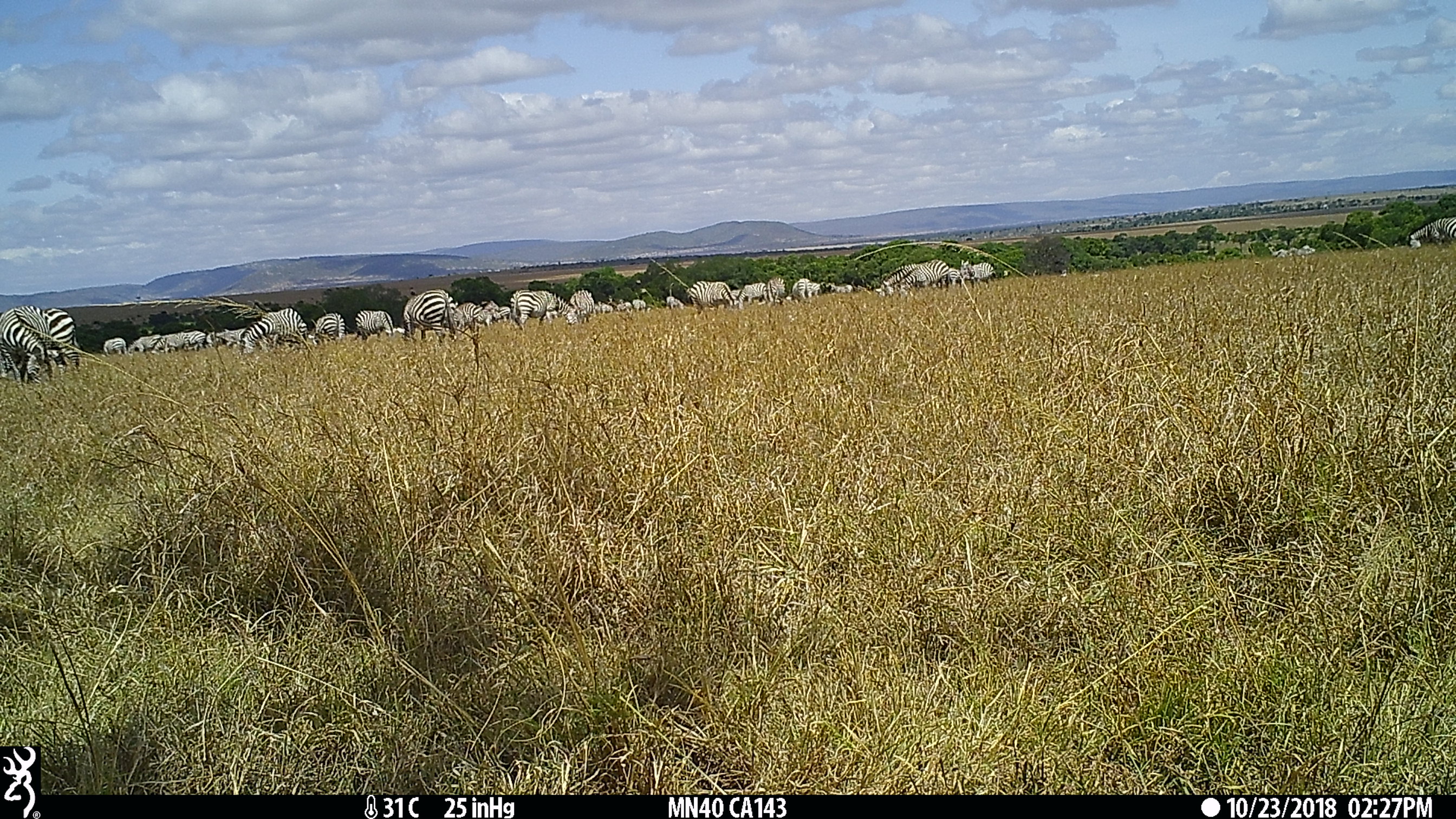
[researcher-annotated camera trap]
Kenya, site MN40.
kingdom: Animalia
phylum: Chordata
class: Mammalia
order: Perissodactyla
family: Equidae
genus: Equus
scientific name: Equus quagga burchellii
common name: burchell's zebra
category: zebra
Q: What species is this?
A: Zebra (burchell's zebra) (Equus quagga burchellii).